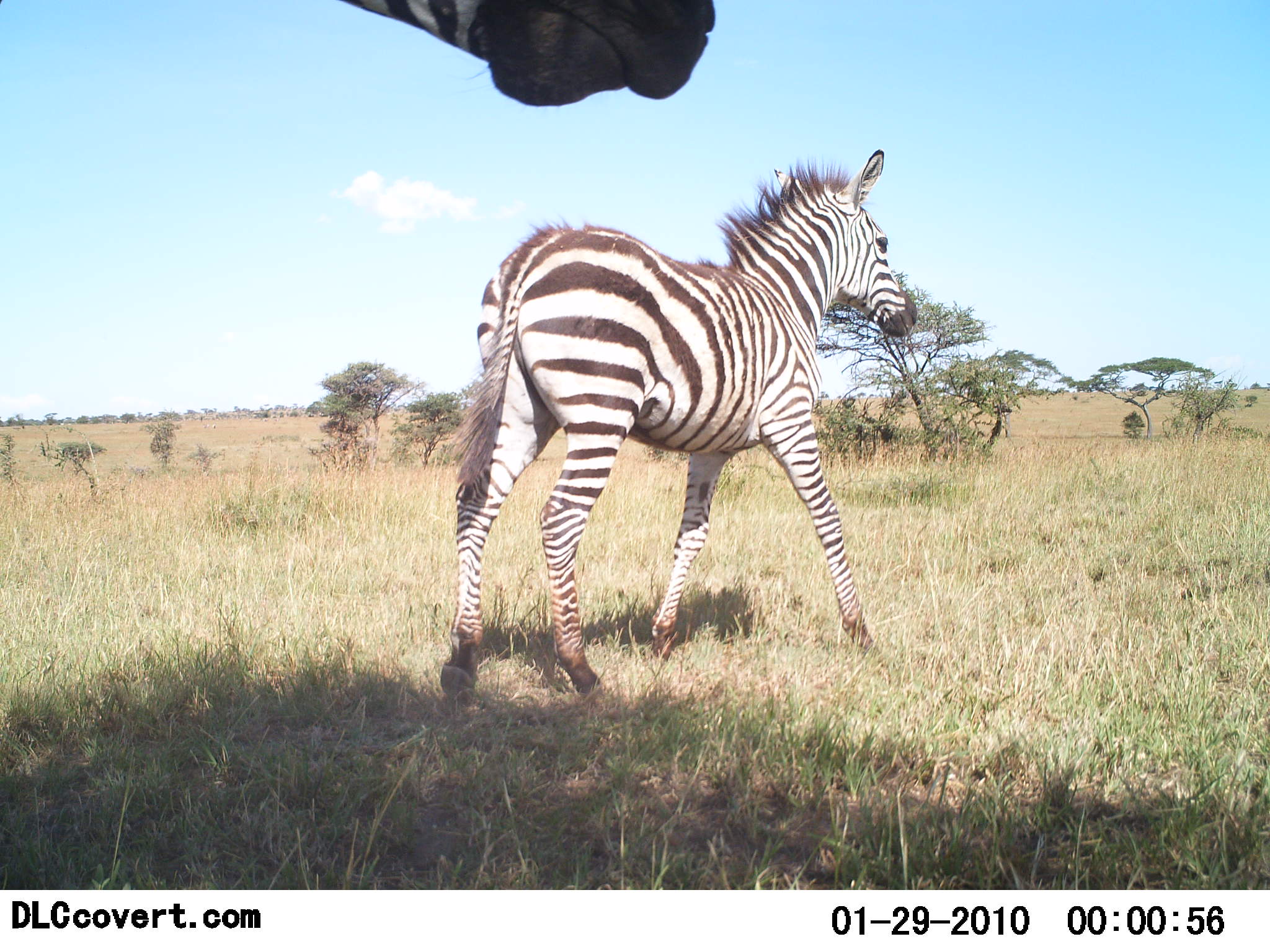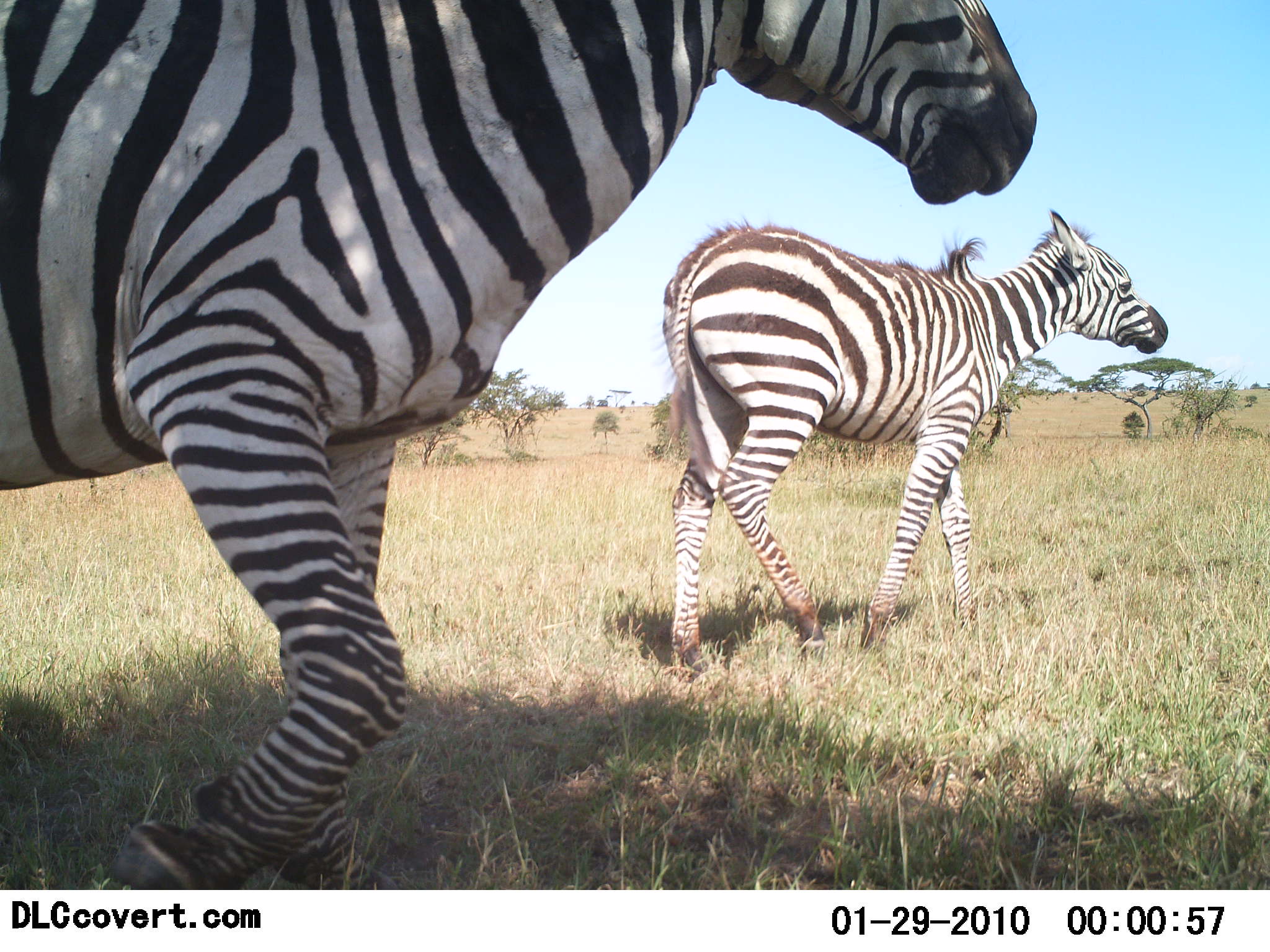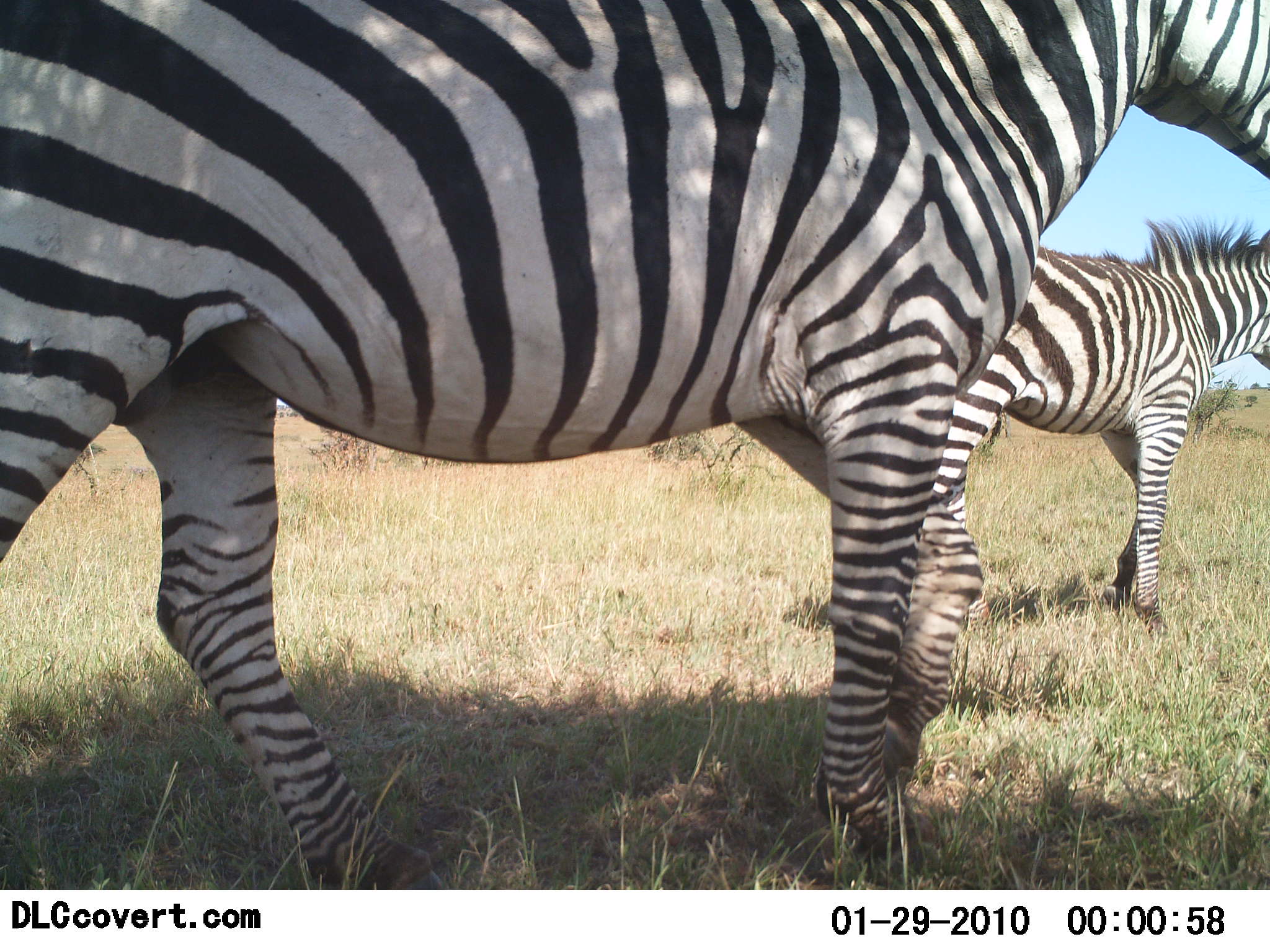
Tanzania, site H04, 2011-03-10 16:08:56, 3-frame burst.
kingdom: Animalia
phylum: Chordata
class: Mammalia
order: Perissodactyla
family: Equidae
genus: Equus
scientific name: Equus quagga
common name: plains zebra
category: zebra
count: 2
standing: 18%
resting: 0%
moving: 82%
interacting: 0%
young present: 9%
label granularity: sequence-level